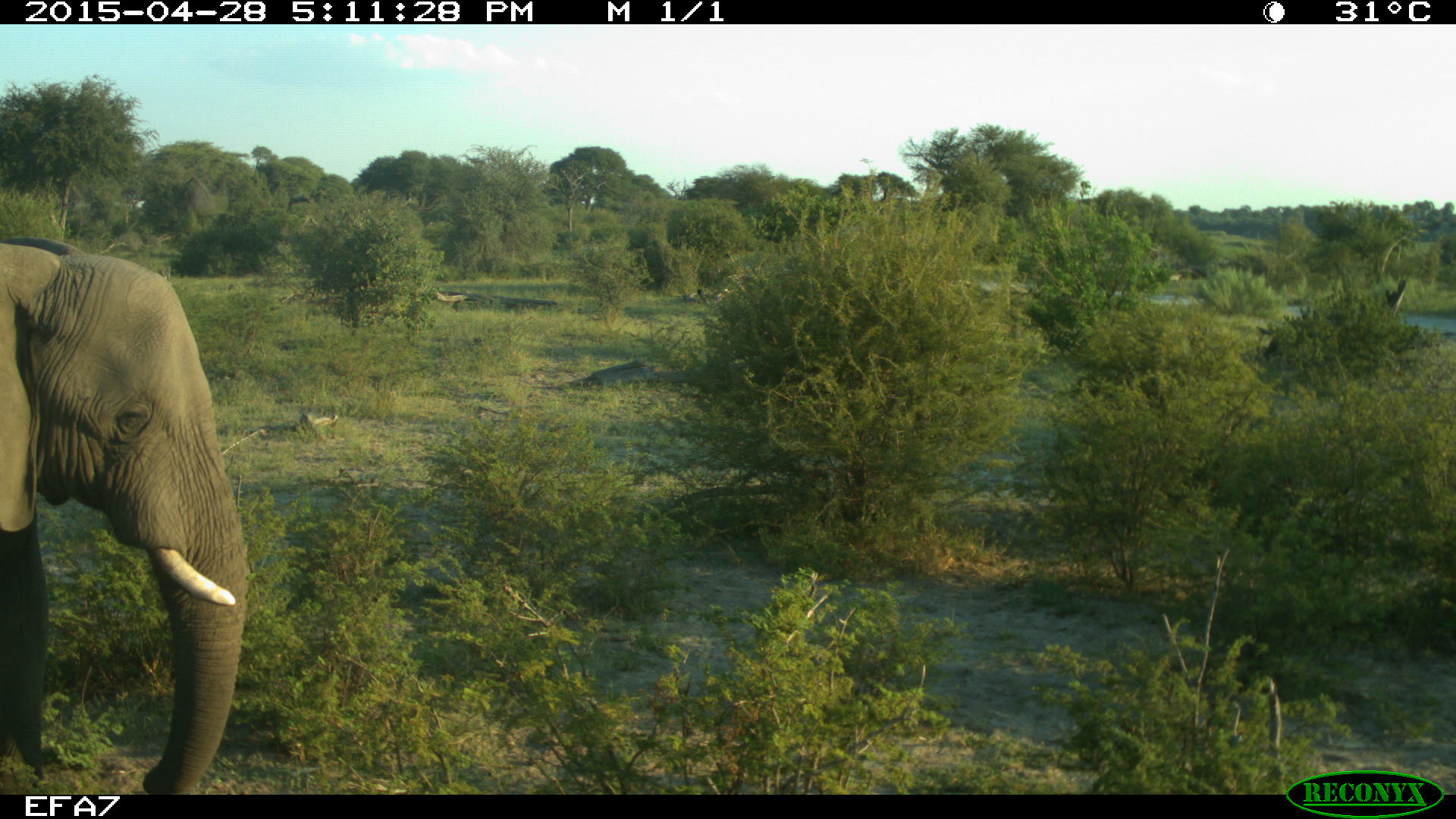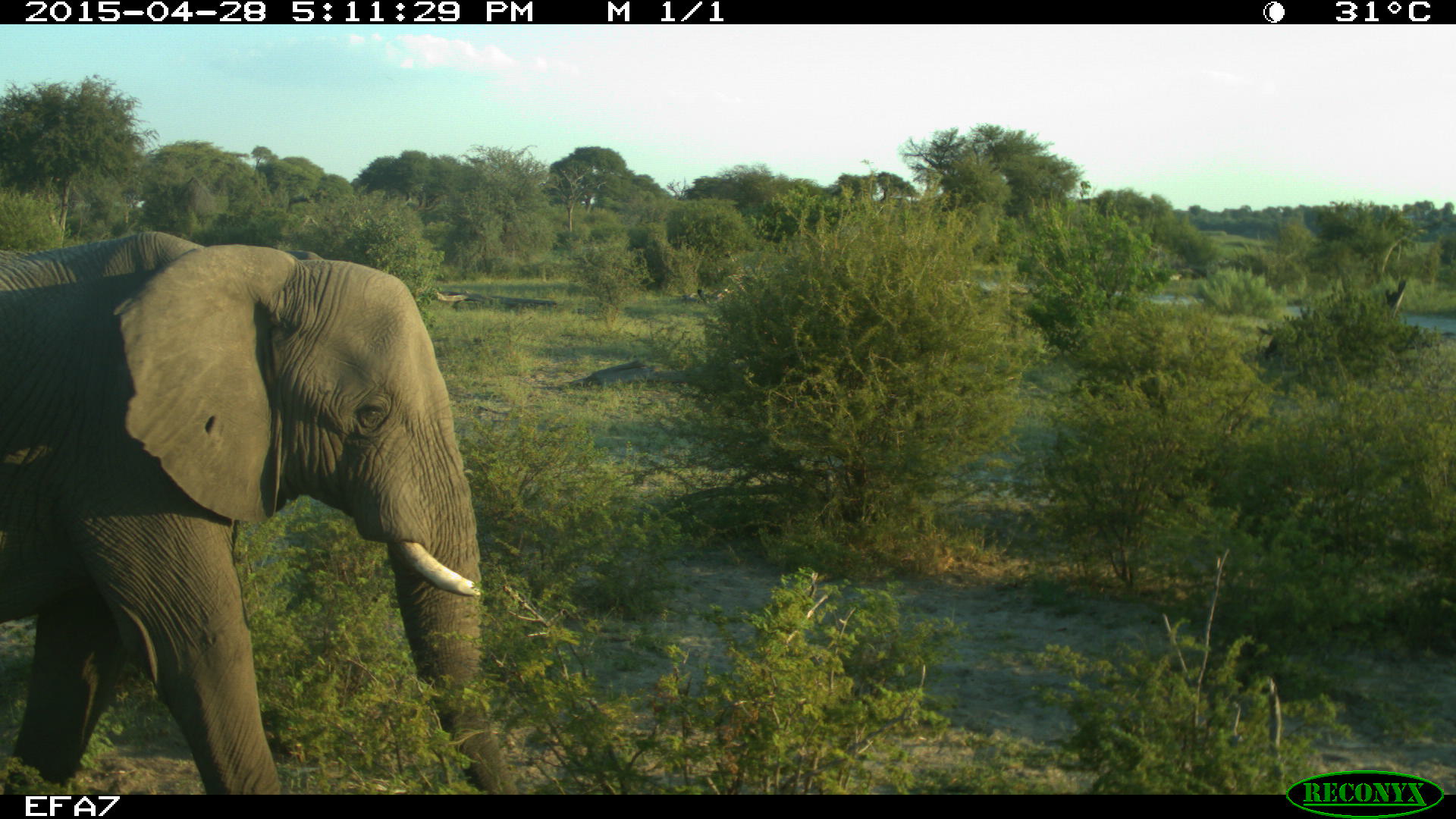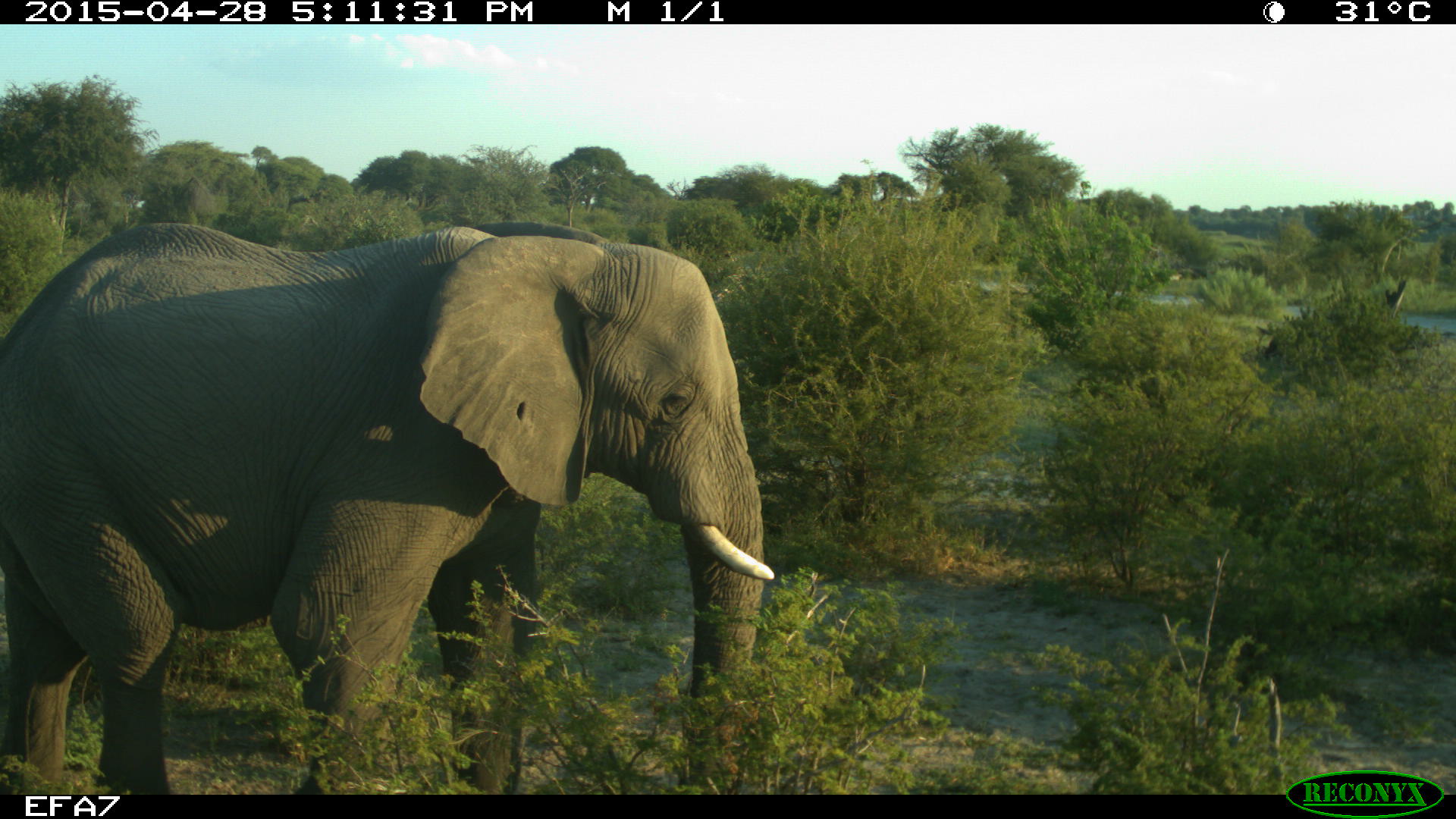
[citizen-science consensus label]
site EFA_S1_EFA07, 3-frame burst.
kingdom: Animalia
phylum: Chordata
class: Mammalia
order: Proboscidea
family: Elephantidae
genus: Loxodonta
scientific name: Loxodonta africana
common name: african bush elephant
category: elephant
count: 1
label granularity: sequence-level